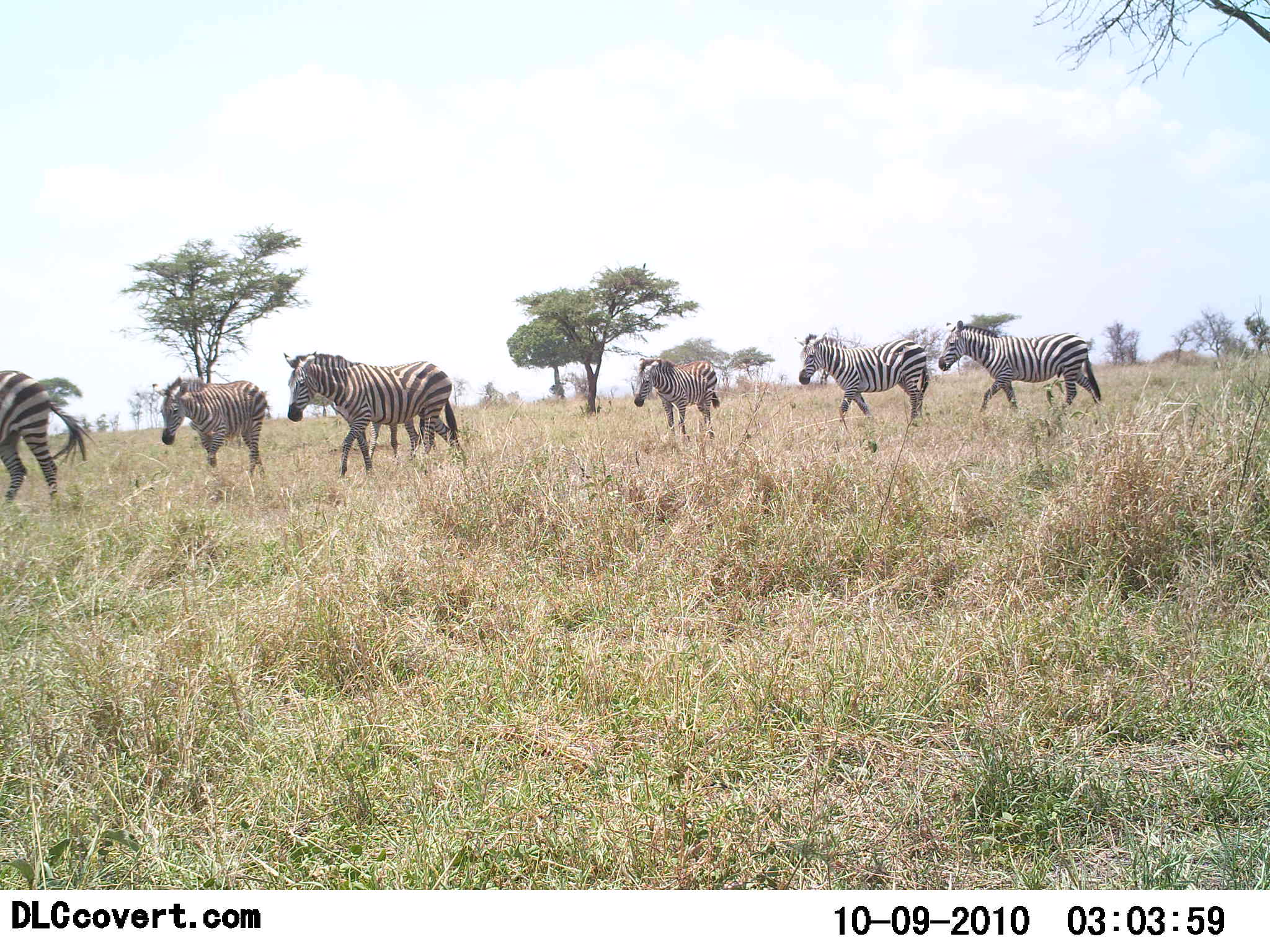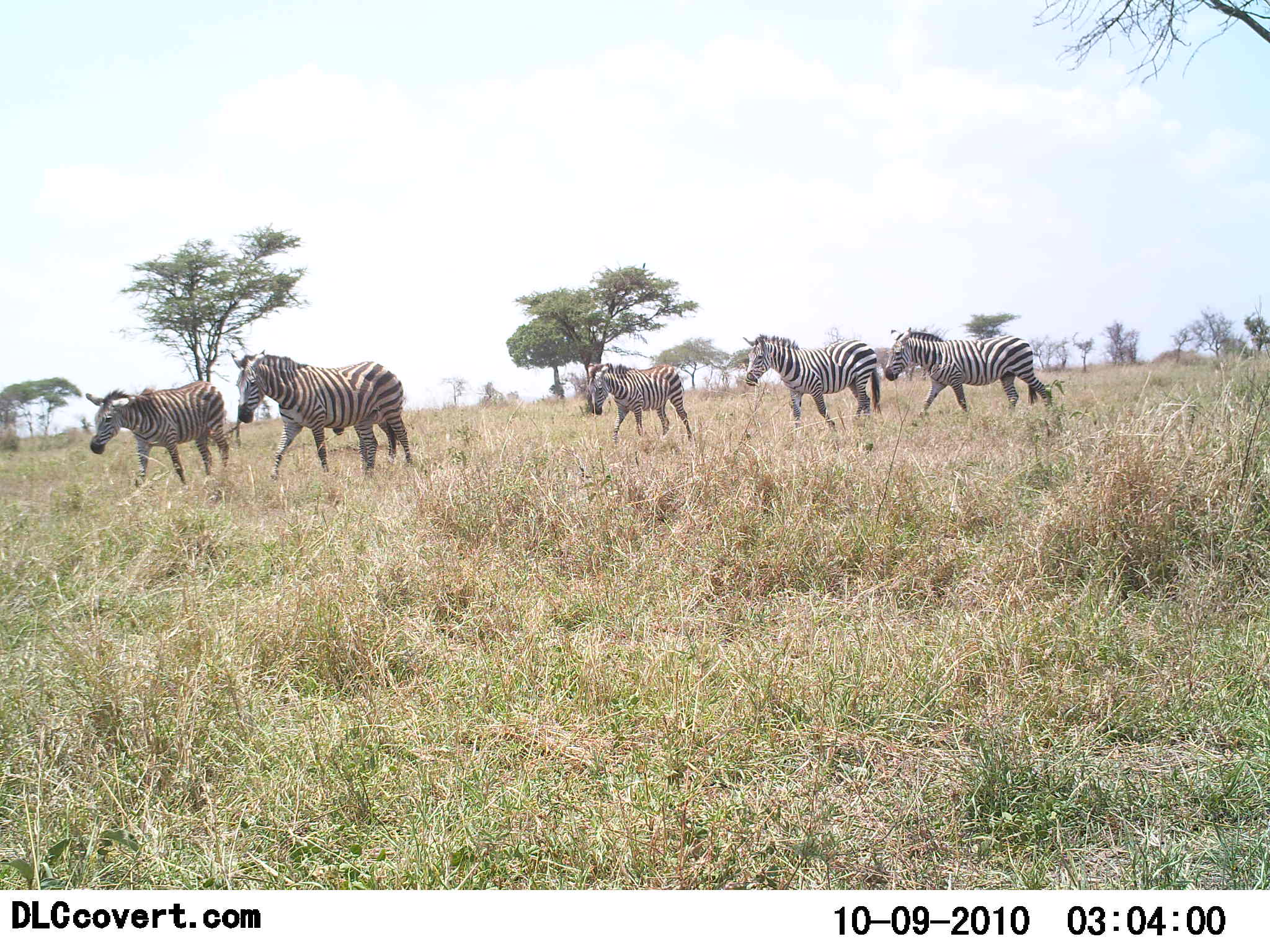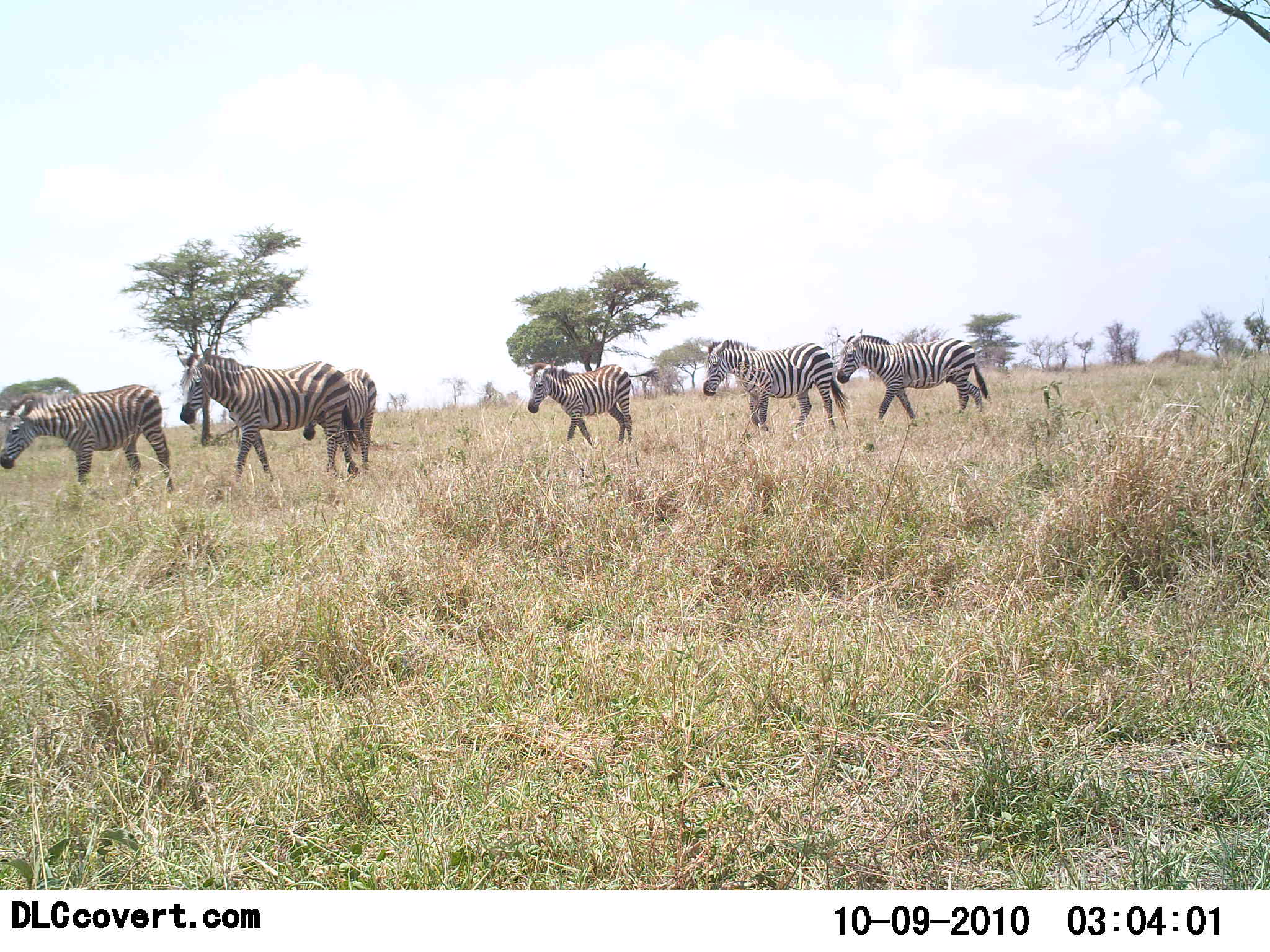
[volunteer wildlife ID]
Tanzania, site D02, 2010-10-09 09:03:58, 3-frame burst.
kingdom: Animalia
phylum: Chordata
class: Mammalia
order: Perissodactyla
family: Equidae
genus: Equus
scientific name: Equus quagga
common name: plains zebra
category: zebra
Zebra (plains zebra) (Equus quagga), count 6. Behavior (volunteer vote fractions): standing 5%, resting 0%, moving 95%, interacting 0%. Young present (vote fraction): 5%. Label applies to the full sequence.